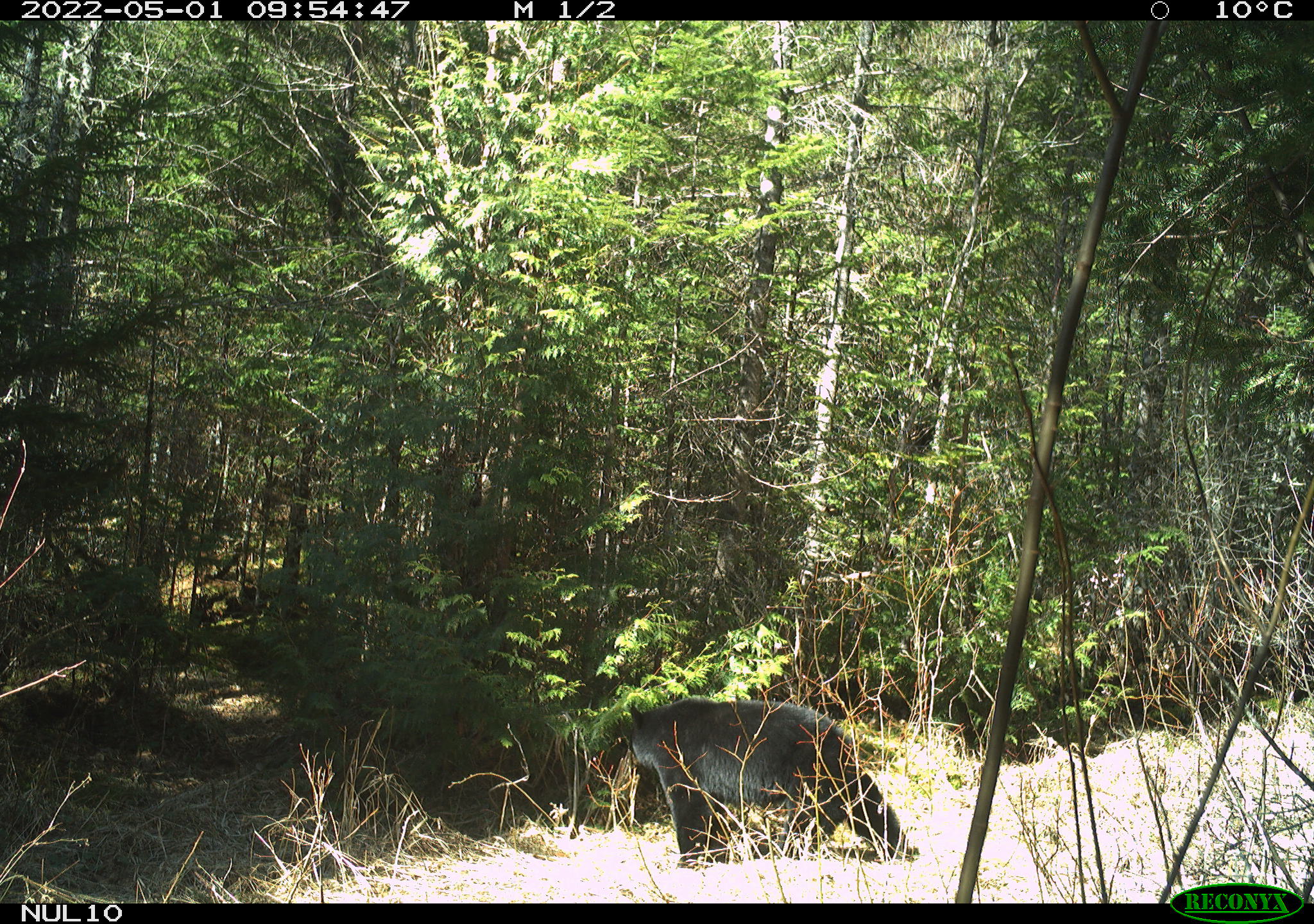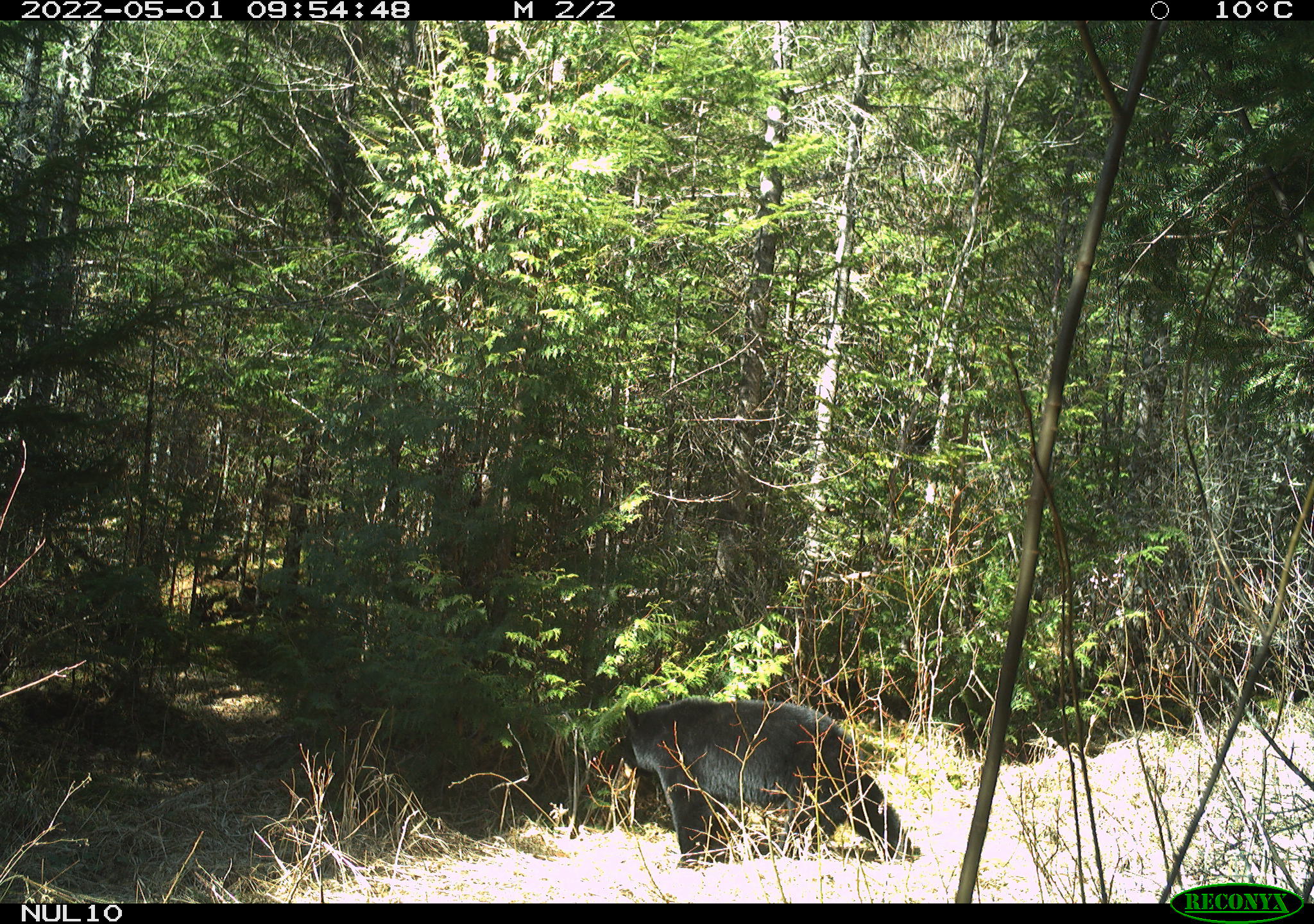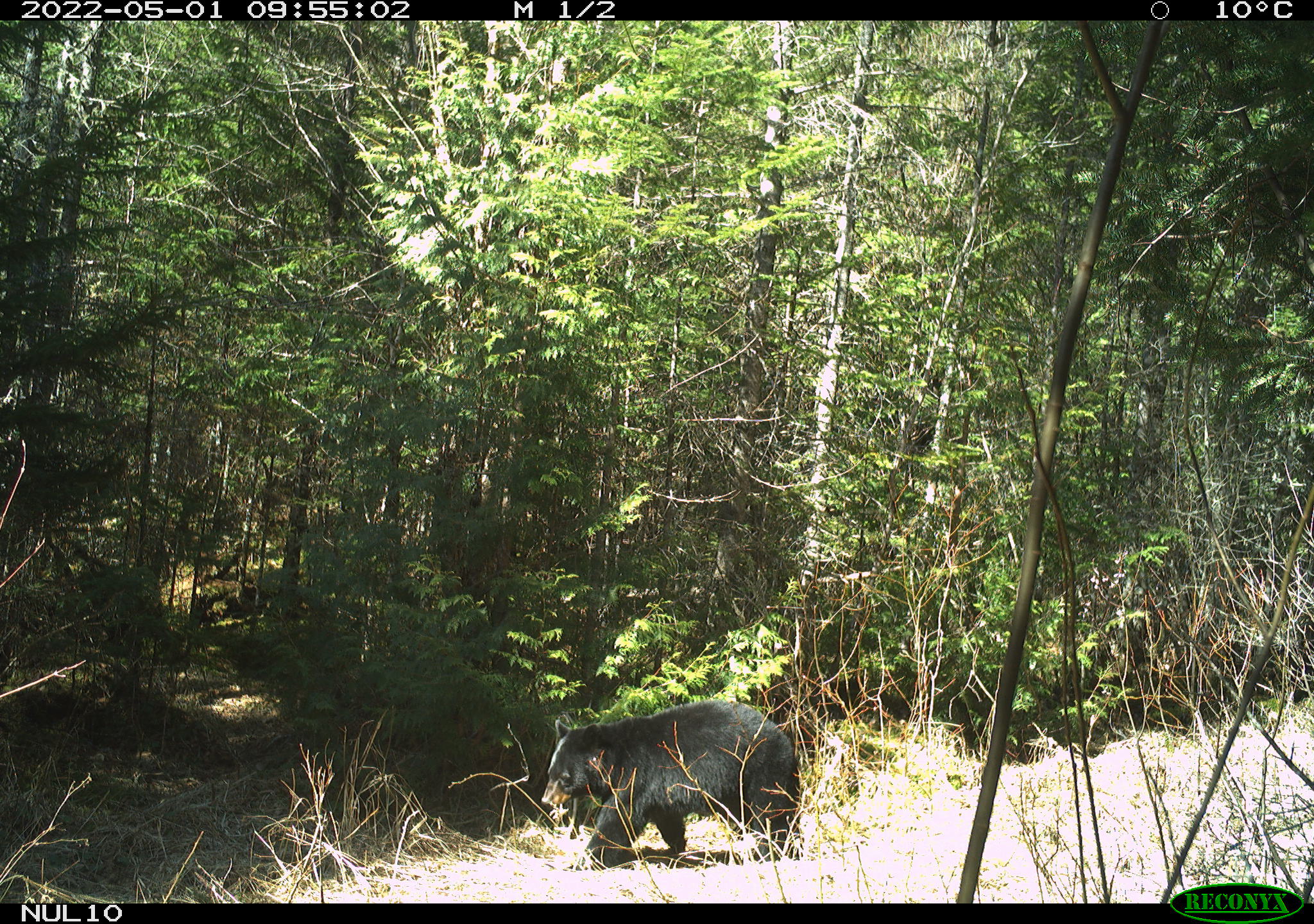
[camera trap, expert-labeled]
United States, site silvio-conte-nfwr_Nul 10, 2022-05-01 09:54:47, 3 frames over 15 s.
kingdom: Animalia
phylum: Chordata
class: Mammalia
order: Carnivora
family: Ursidae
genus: Ursus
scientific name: Ursus americanus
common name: black bear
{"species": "black bear (Ursus americanus)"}